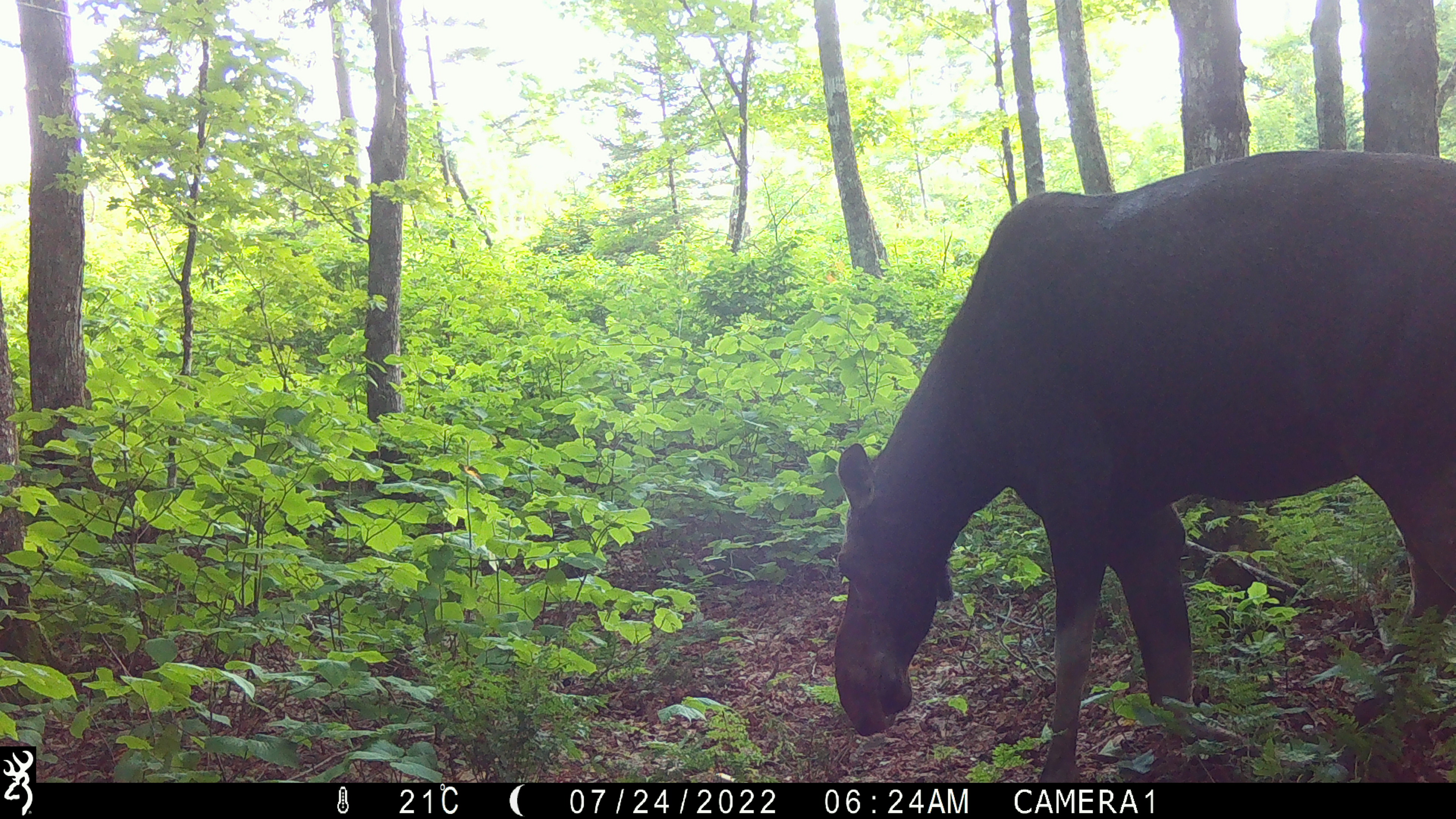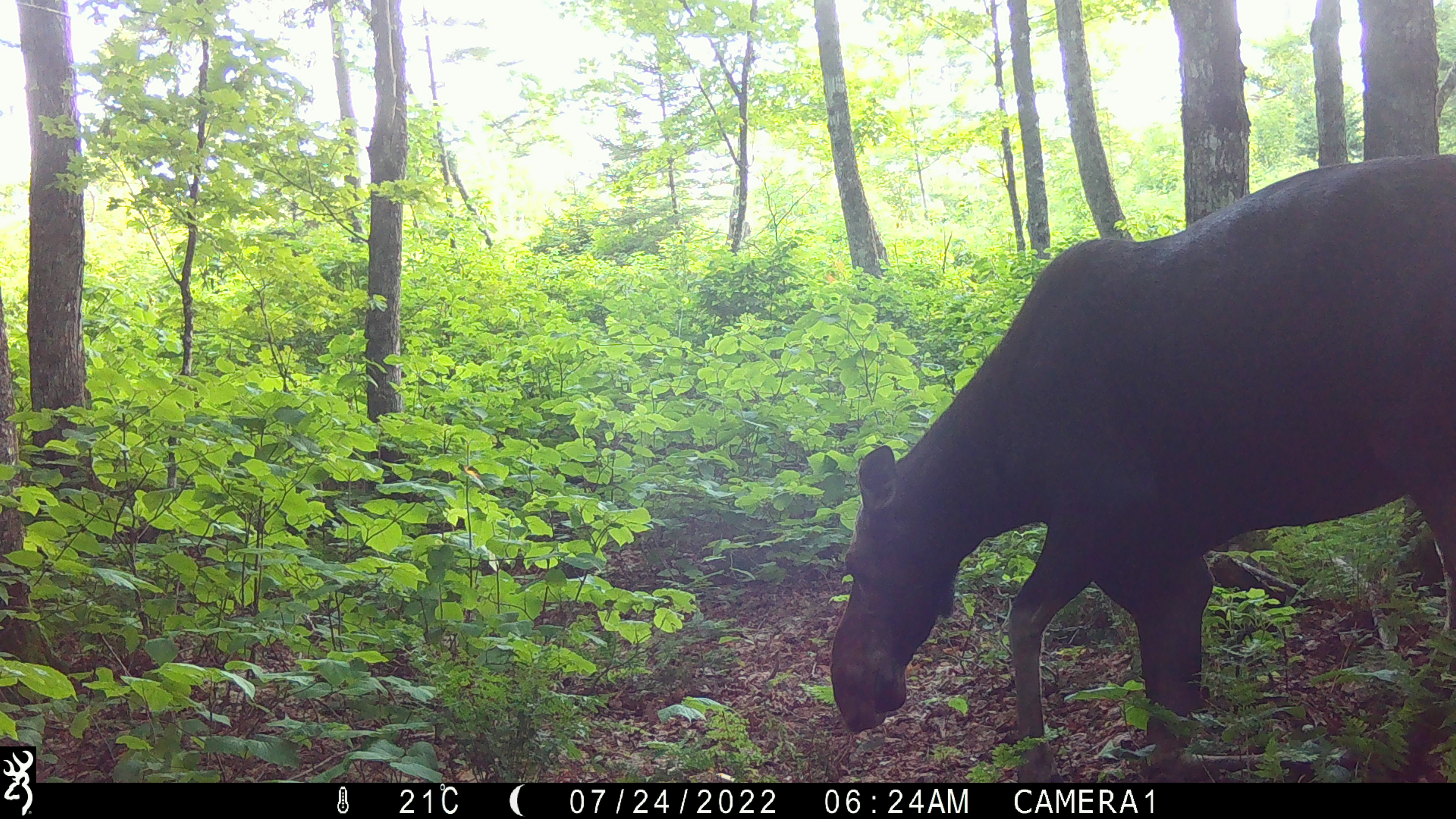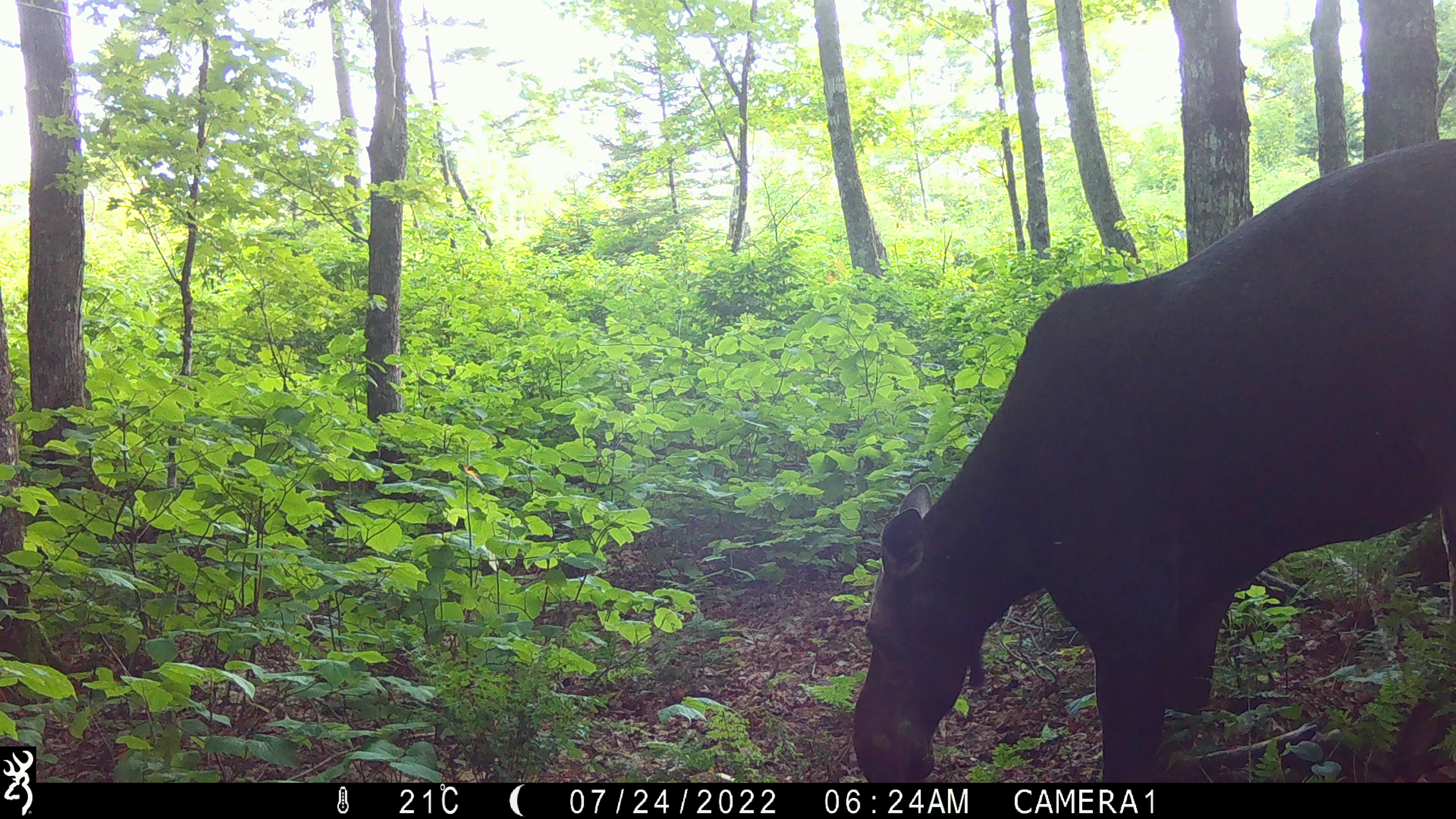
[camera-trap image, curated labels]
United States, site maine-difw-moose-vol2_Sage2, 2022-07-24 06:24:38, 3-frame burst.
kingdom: Animalia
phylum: Chordata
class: Mammalia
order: Artiodactyla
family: Cervidae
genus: Alces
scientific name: Alces alces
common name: moose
Moose (Alces alces).